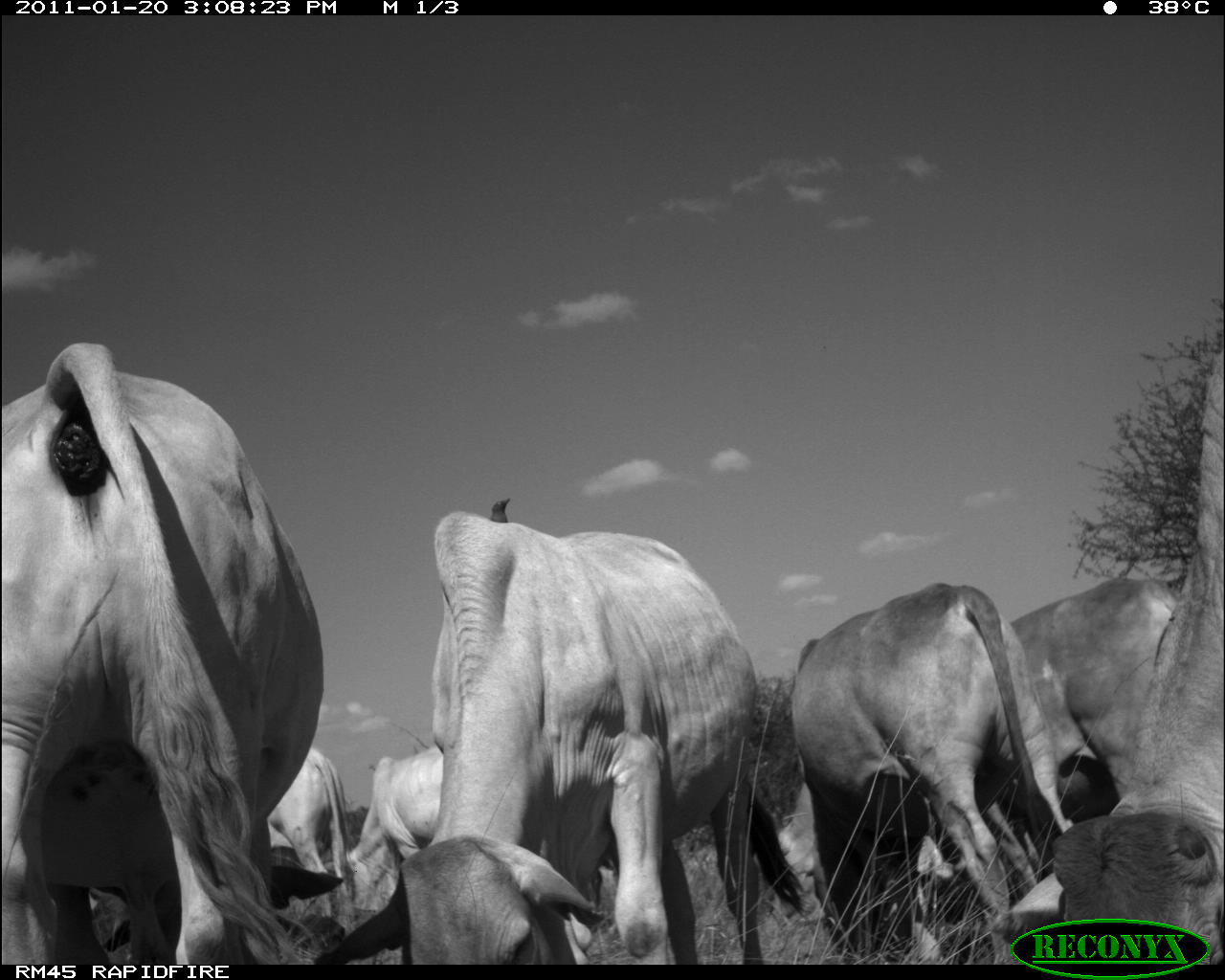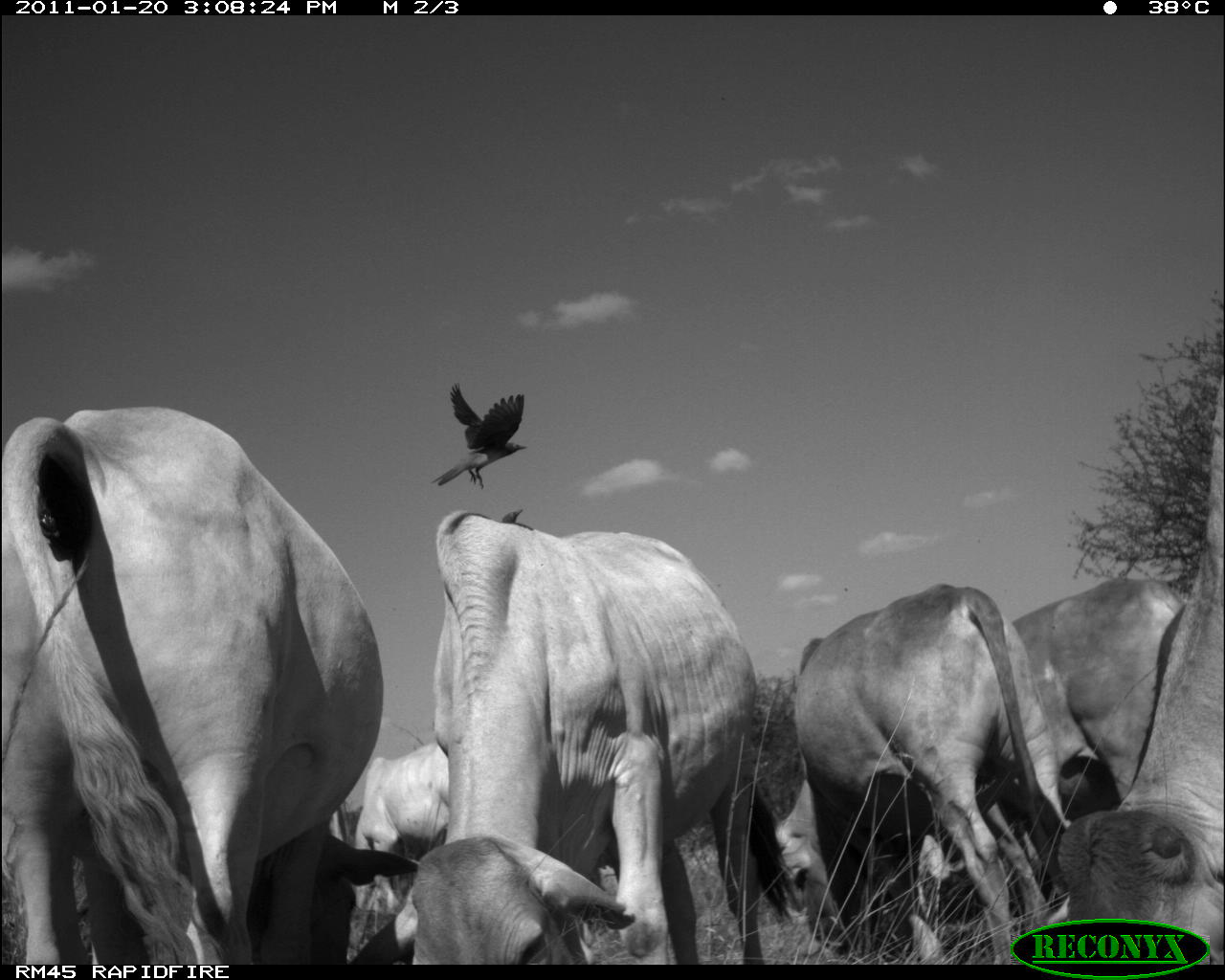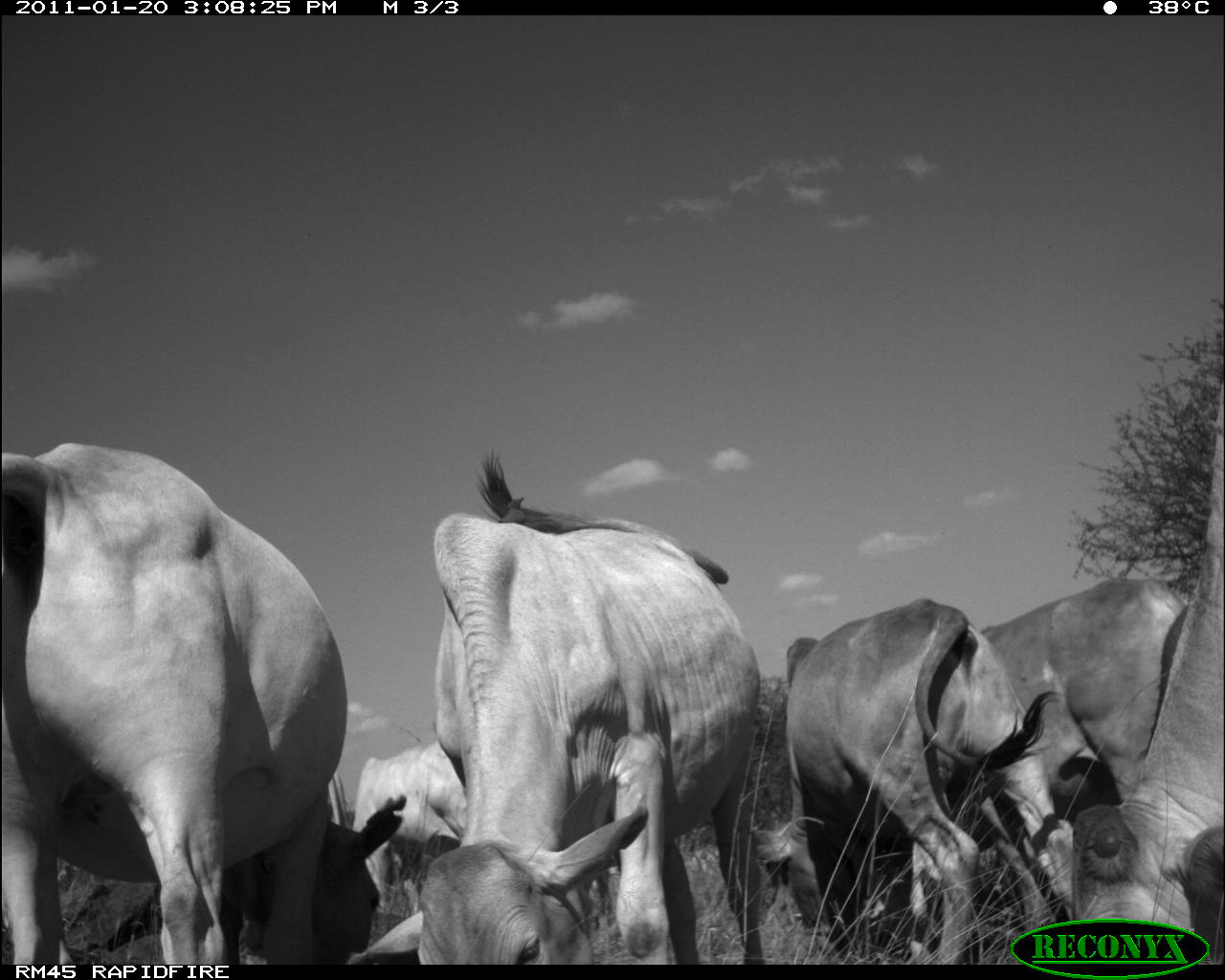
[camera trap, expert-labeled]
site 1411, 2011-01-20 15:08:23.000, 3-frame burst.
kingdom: Animalia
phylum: Chordata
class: Mammalia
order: Artiodactyla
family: Bovidae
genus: Bos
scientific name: Bos taurus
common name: domestic cattle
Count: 7.